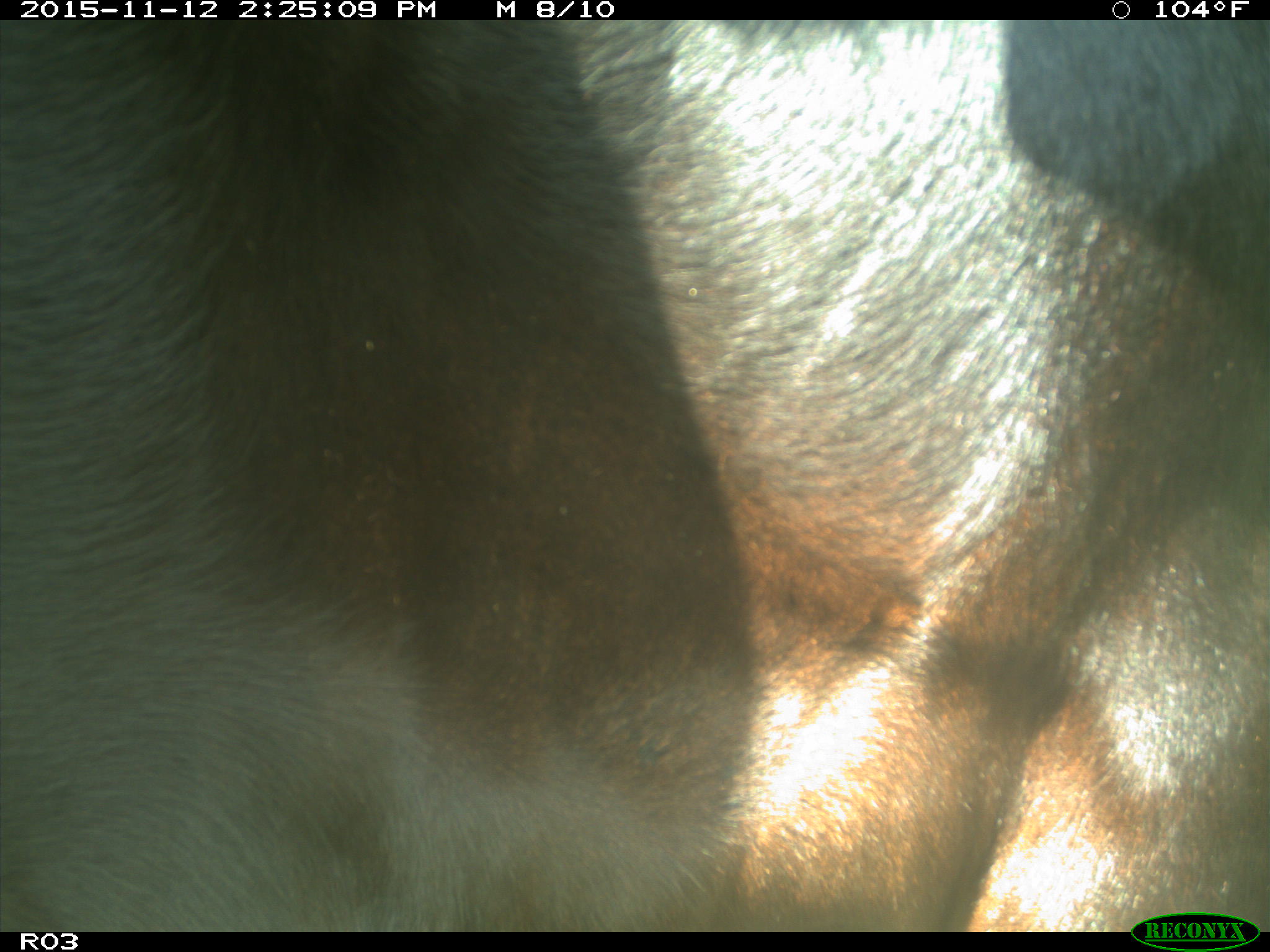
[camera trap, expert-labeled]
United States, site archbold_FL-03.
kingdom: Animalia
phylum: Chordata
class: Mammalia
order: Artiodactyla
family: Bovidae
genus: Bos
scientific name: Bos taurus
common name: domestic cow